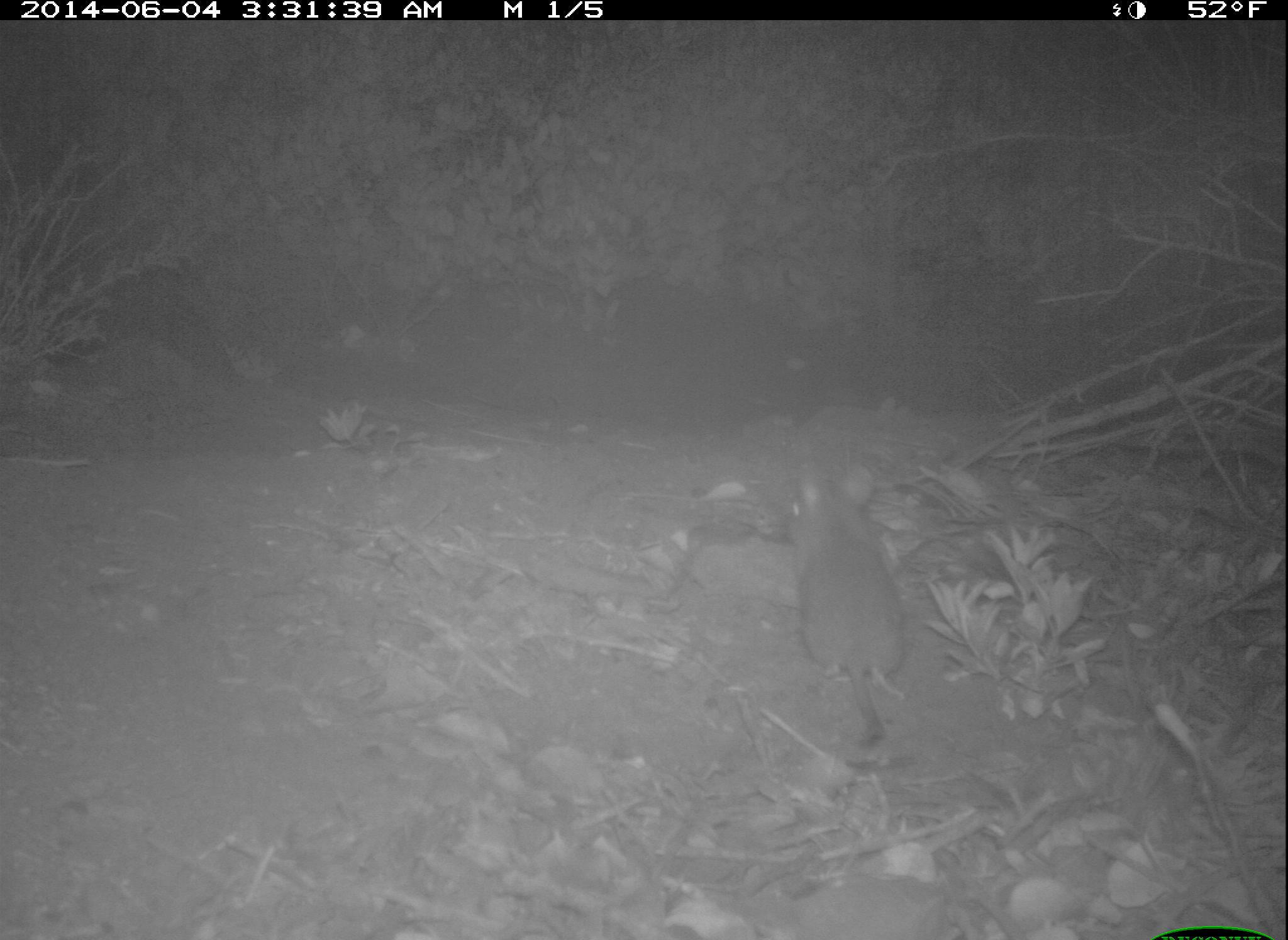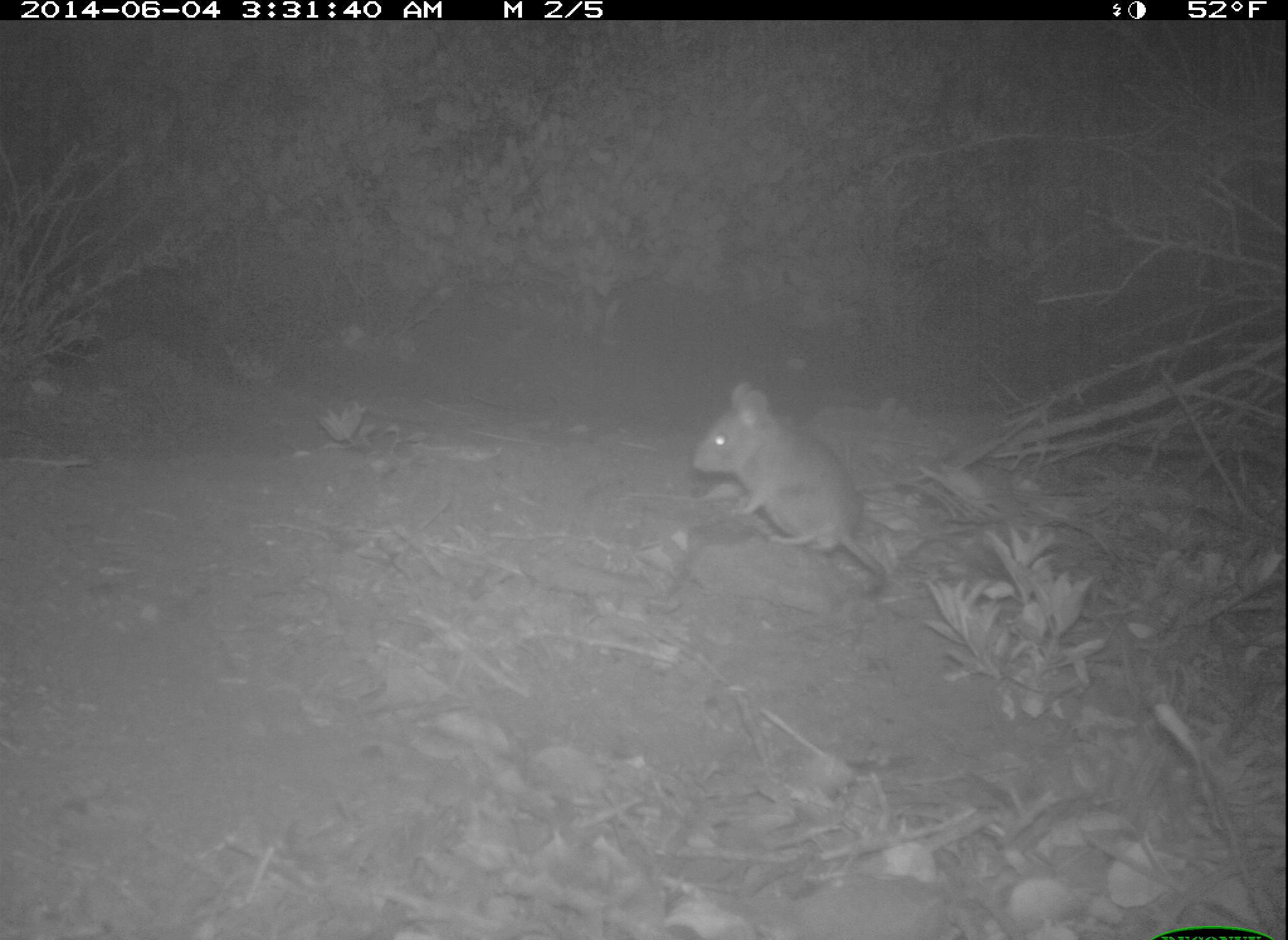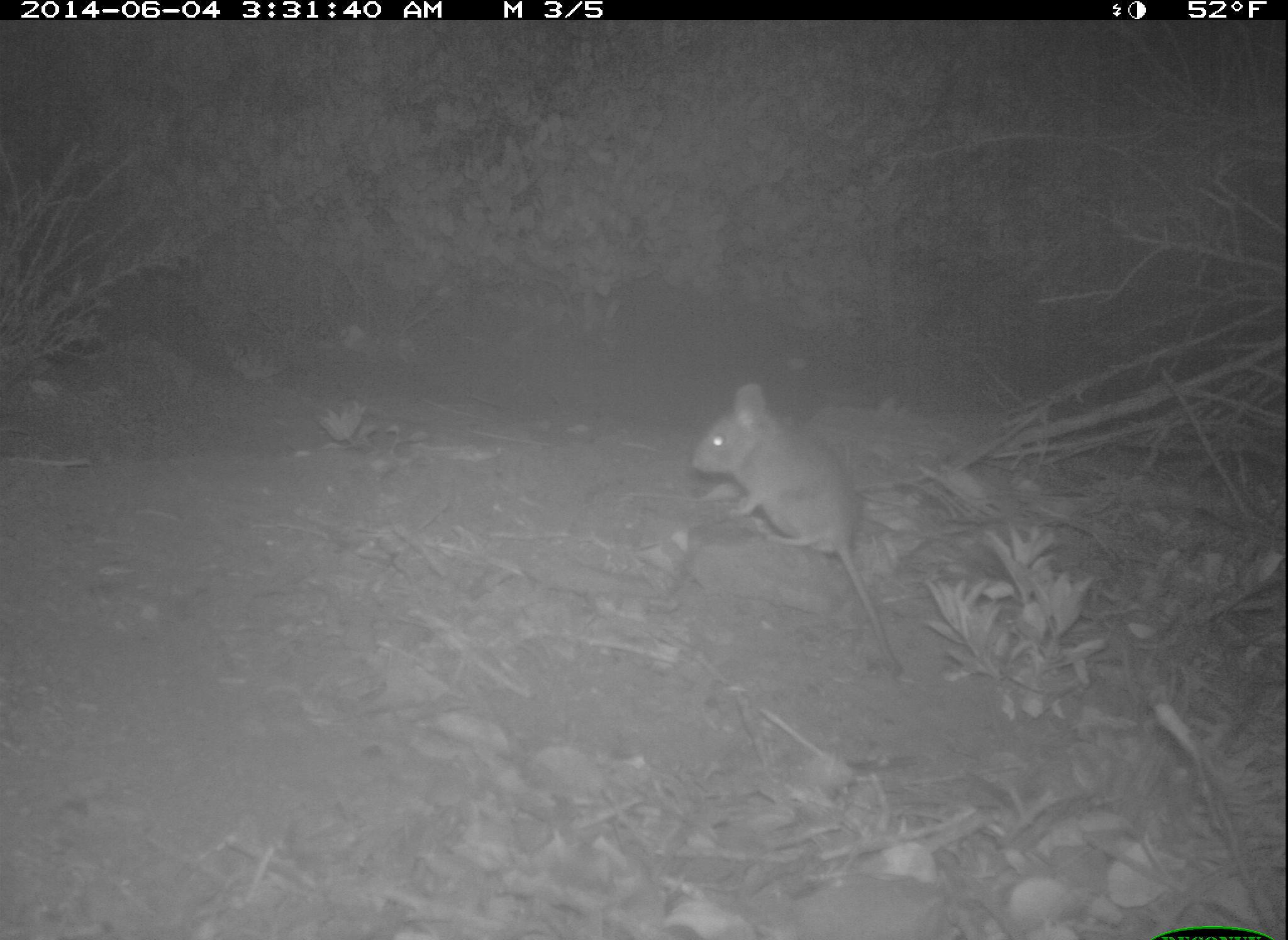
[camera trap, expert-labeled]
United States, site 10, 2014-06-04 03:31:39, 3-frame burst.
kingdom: Animalia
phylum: Chordata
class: Mammalia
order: Rodentia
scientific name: Rodentia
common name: rodent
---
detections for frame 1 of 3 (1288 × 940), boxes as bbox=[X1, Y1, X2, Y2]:
rodent: bbox=[785, 469, 912, 746]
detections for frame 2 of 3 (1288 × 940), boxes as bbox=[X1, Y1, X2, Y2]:
rodent: bbox=[690, 381, 890, 598]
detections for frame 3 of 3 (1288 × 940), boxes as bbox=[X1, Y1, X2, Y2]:
rodent: bbox=[690, 383, 907, 677]